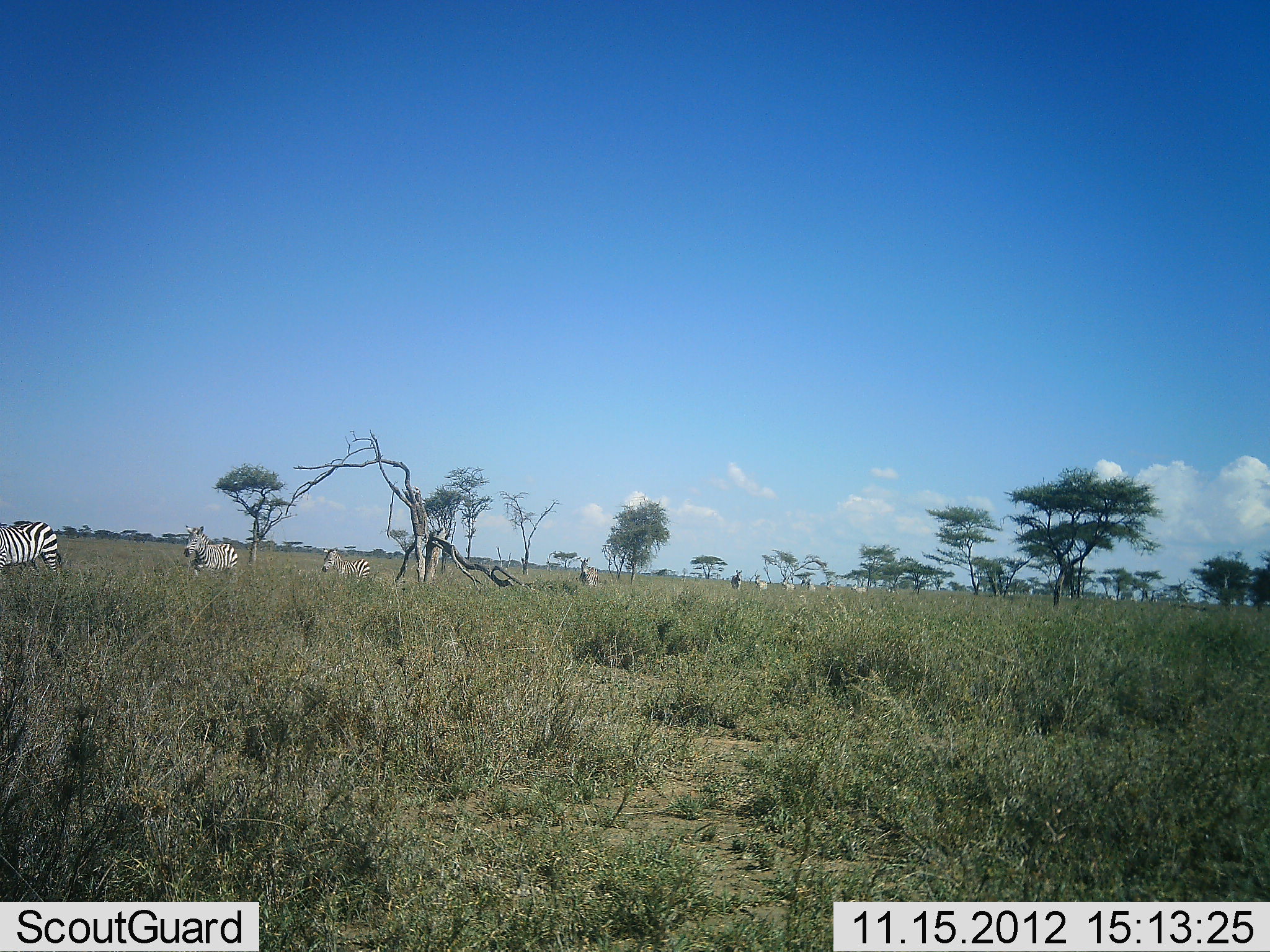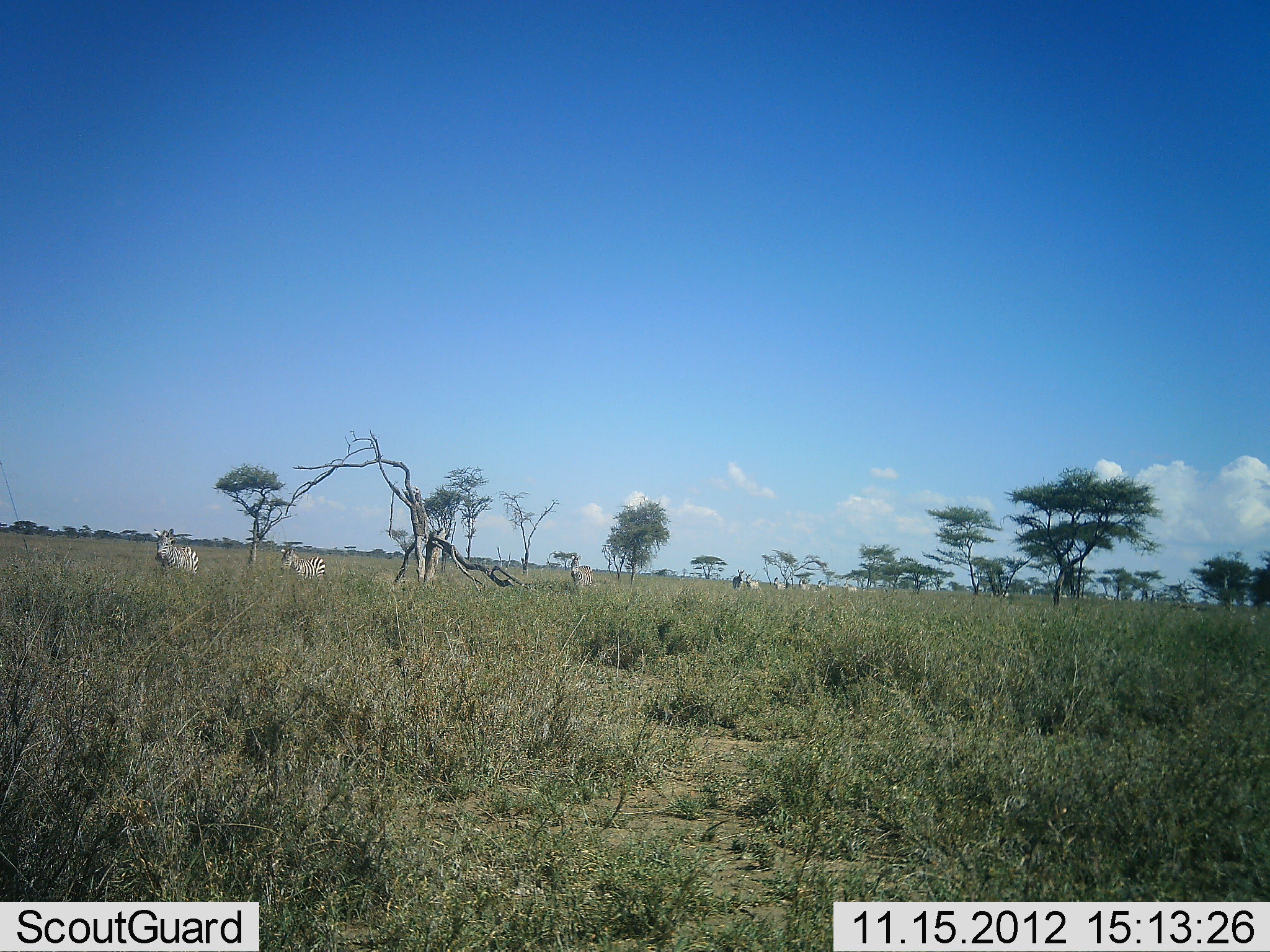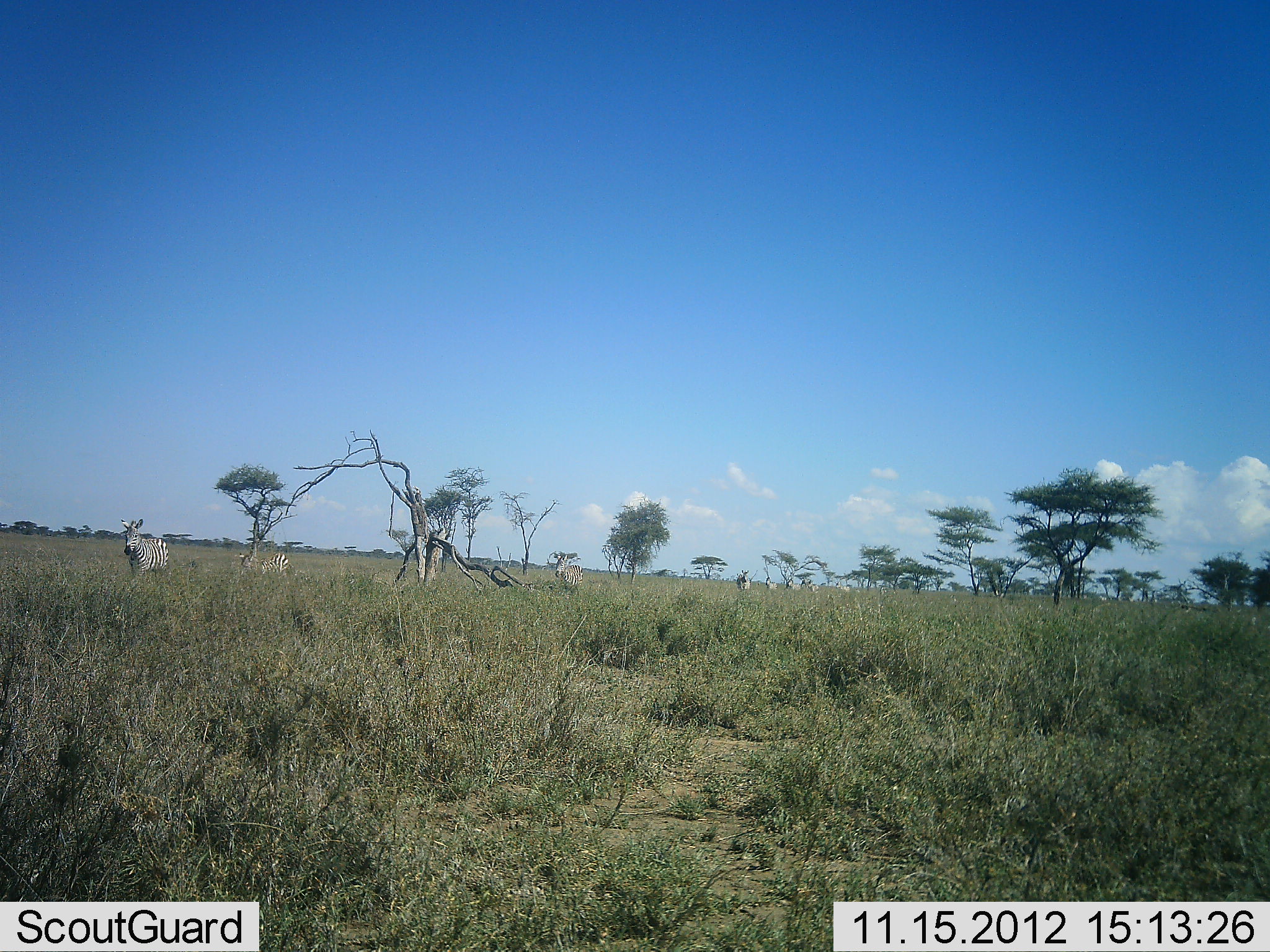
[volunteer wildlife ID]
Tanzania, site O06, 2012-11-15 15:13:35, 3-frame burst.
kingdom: Animalia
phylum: Chordata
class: Mammalia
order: Perissodactyla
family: Equidae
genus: Equus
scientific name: Equus quagga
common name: plains zebra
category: zebra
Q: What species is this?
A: Zebra (plains zebra) (Equus quagga).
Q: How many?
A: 11-50.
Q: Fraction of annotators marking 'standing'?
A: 0%.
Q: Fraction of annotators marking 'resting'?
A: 0%.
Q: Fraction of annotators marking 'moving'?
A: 100%.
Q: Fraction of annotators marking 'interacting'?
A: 0%.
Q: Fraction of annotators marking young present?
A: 0%.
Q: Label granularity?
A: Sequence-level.